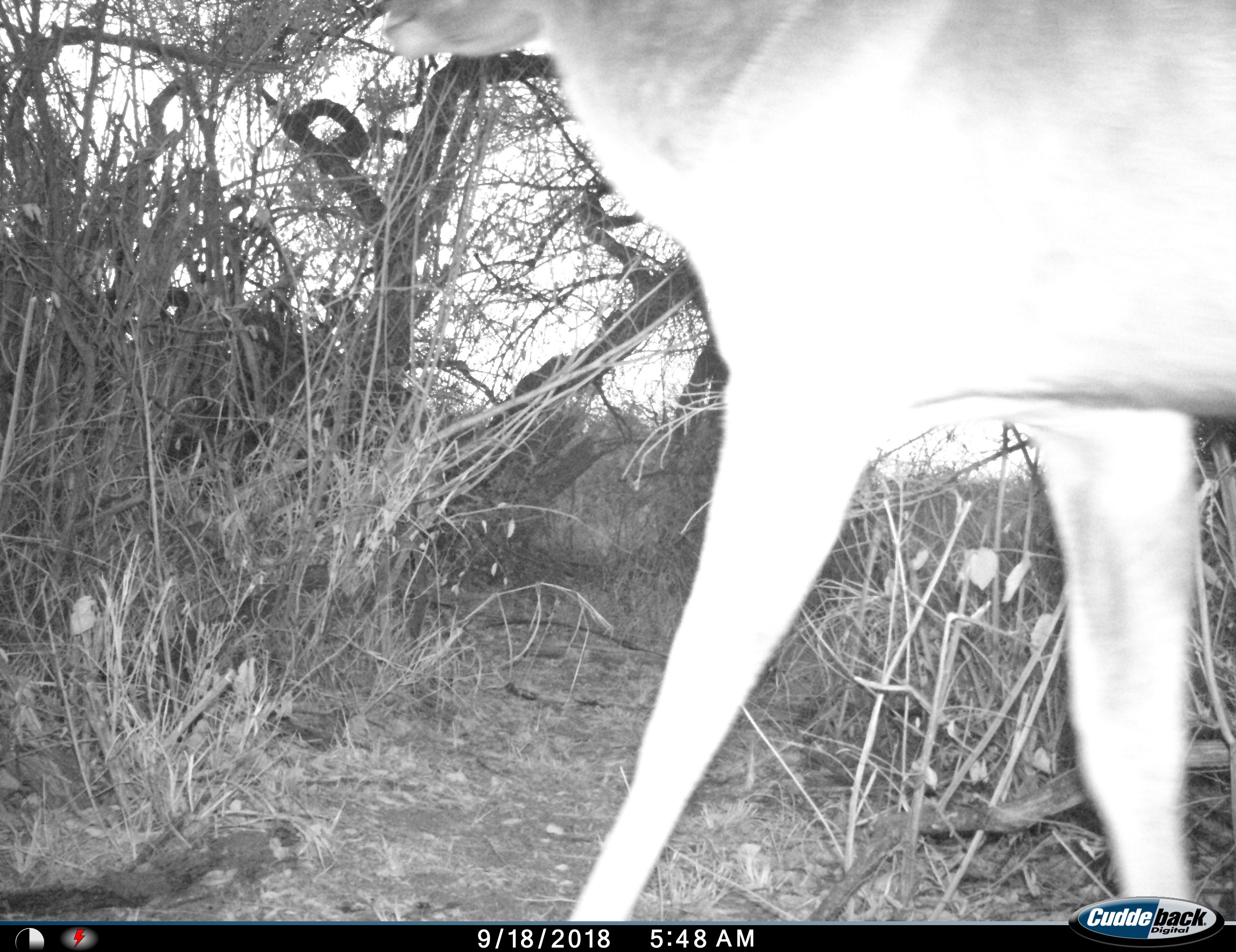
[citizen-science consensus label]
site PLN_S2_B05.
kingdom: Animalia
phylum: Chordata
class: Mammalia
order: Artiodactyla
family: Bovidae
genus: Tragelaphus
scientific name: Tragelaphus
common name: kudu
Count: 1.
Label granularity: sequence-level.